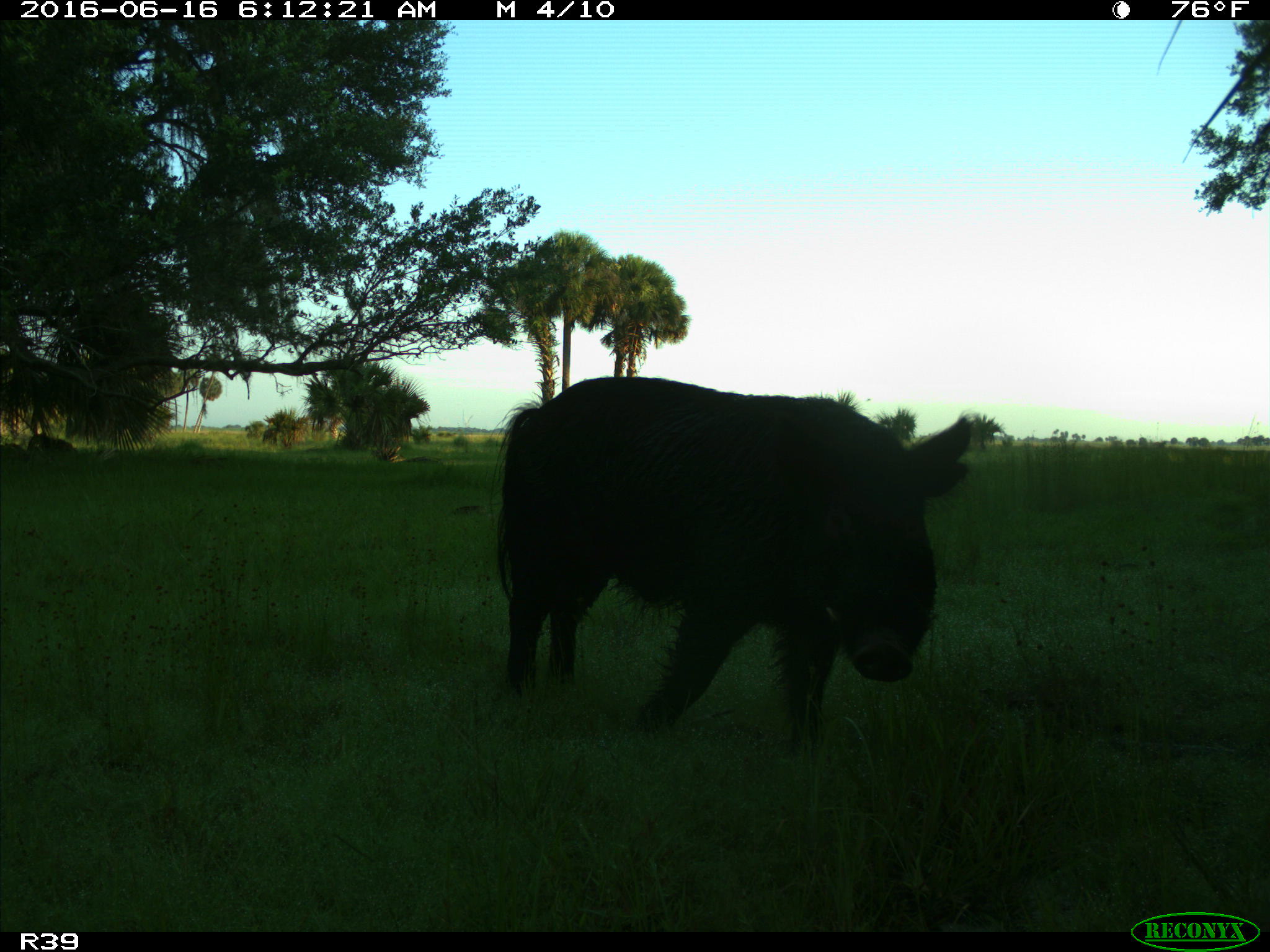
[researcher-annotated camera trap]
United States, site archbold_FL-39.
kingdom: Animalia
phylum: Chordata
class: Mammalia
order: Artiodactyla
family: Suidae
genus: Sus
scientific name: Sus scrofa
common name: wild boar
Sus scrofa (wild boar).